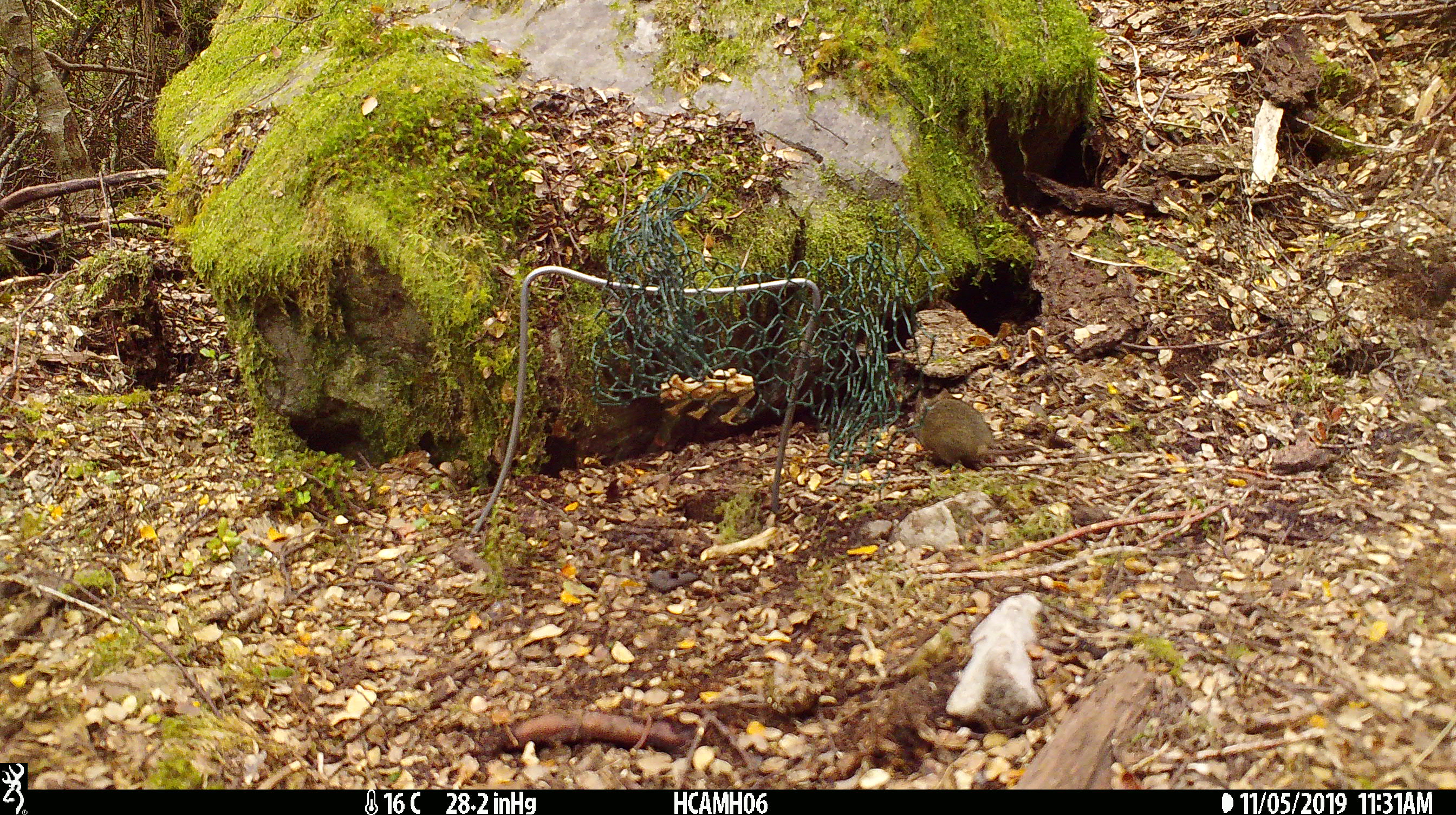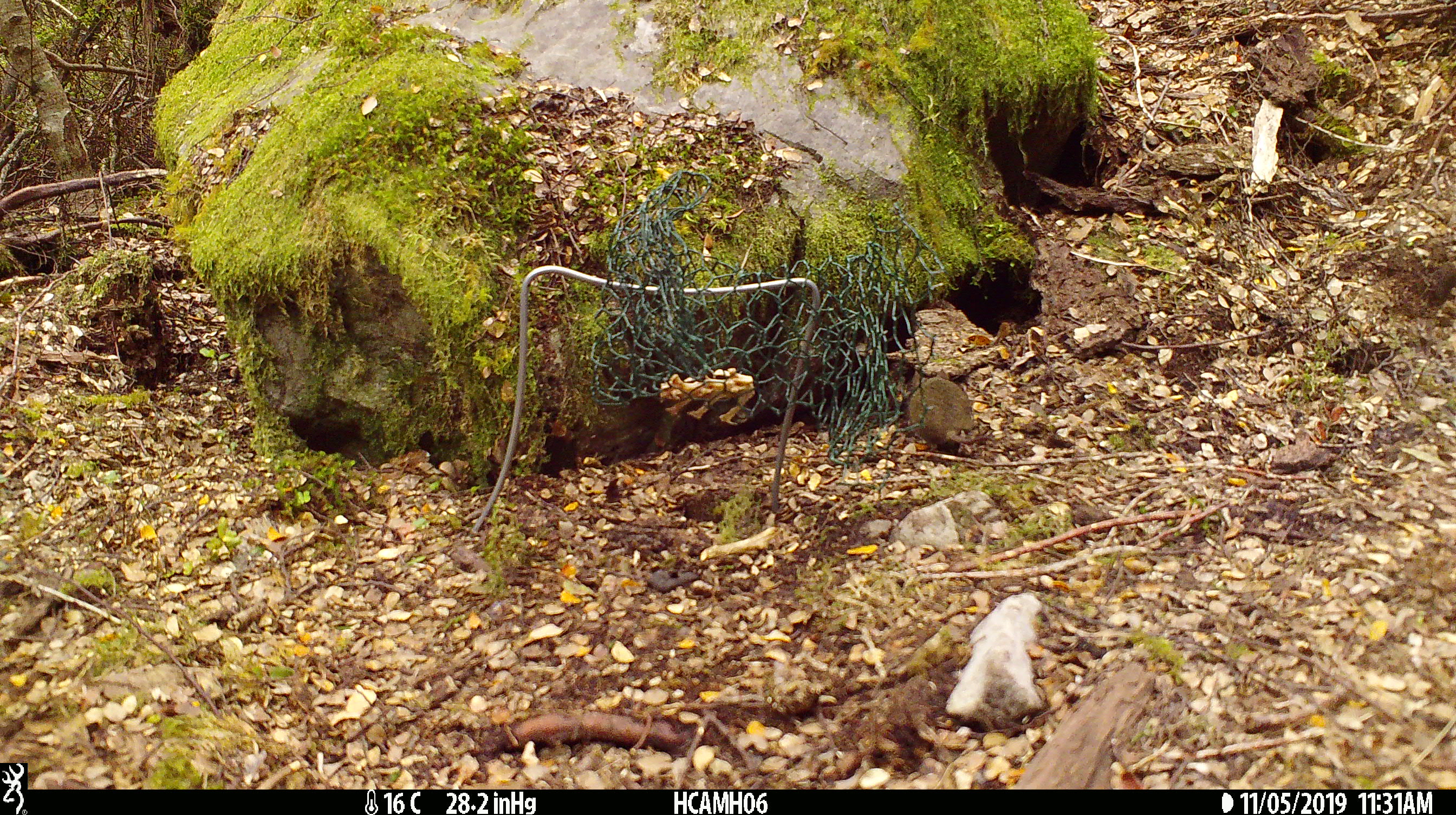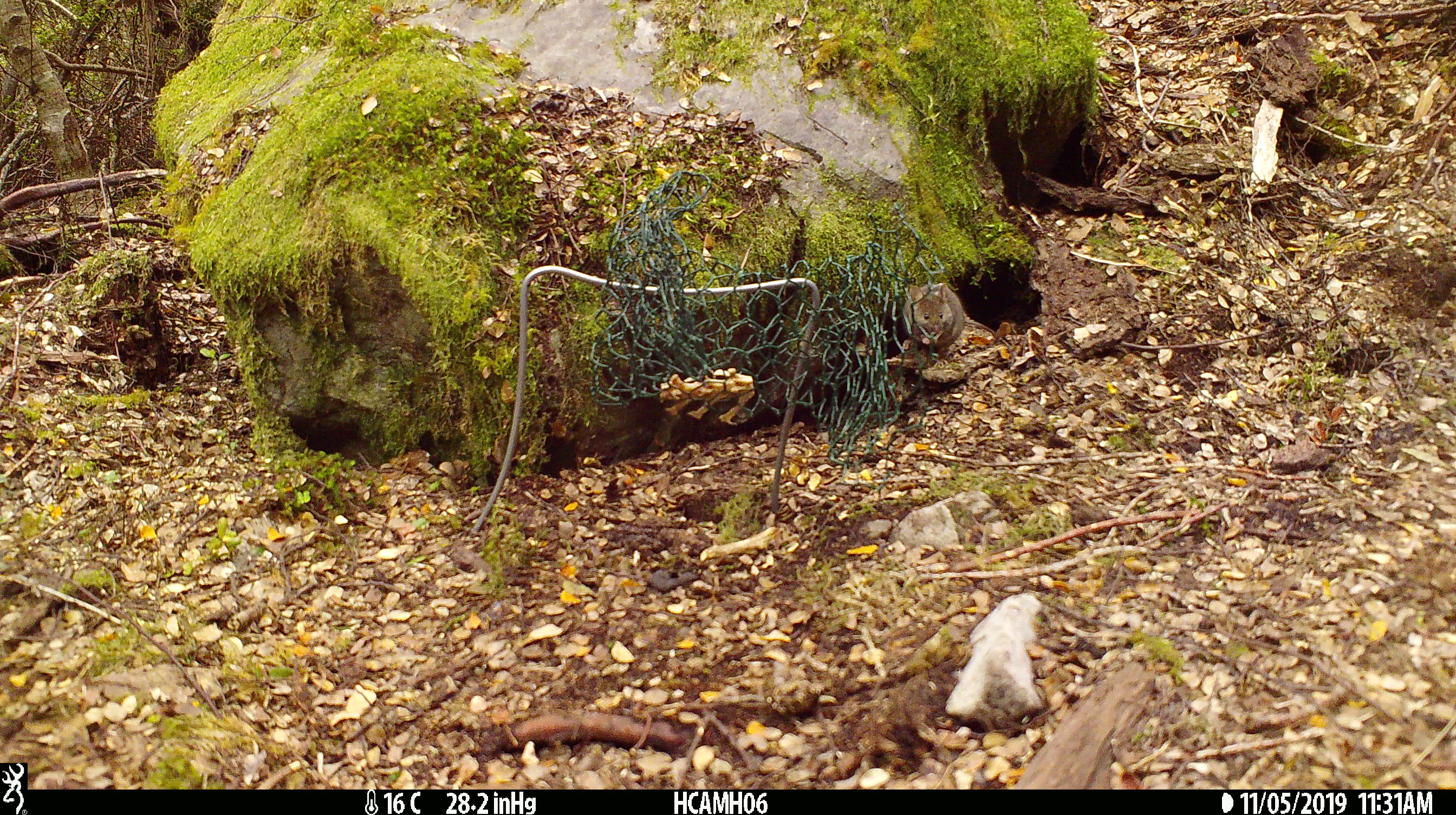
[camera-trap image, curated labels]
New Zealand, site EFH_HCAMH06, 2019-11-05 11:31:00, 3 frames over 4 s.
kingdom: Animalia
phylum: Chordata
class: Mammalia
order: Rodentia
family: Muridae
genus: Mus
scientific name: Mus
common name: mouse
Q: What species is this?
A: Mouse (Mus).